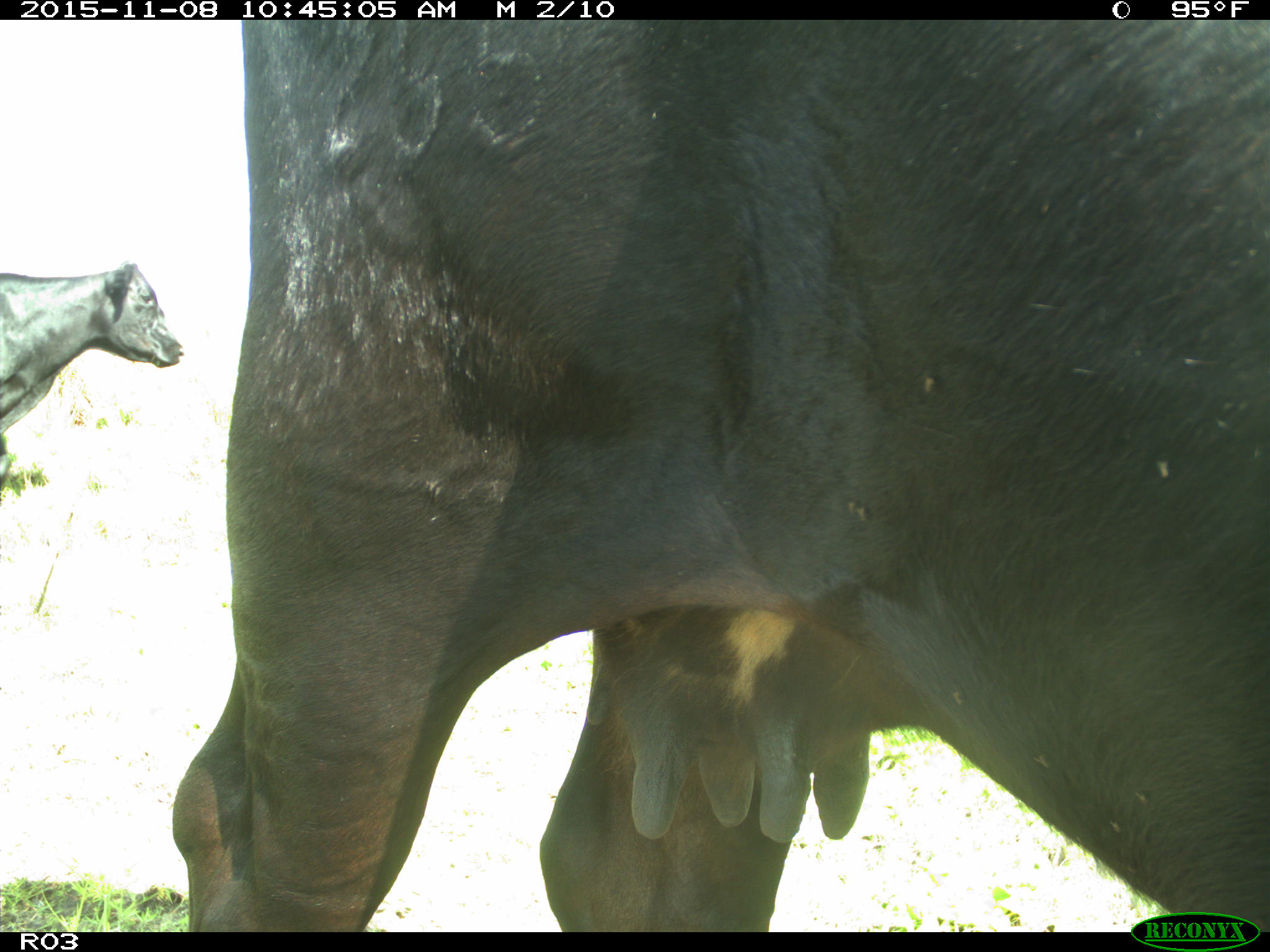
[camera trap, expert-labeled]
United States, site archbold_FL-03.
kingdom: Animalia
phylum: Chordata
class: Mammalia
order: Artiodactyla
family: Bovidae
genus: Bos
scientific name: Bos taurus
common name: domestic cow